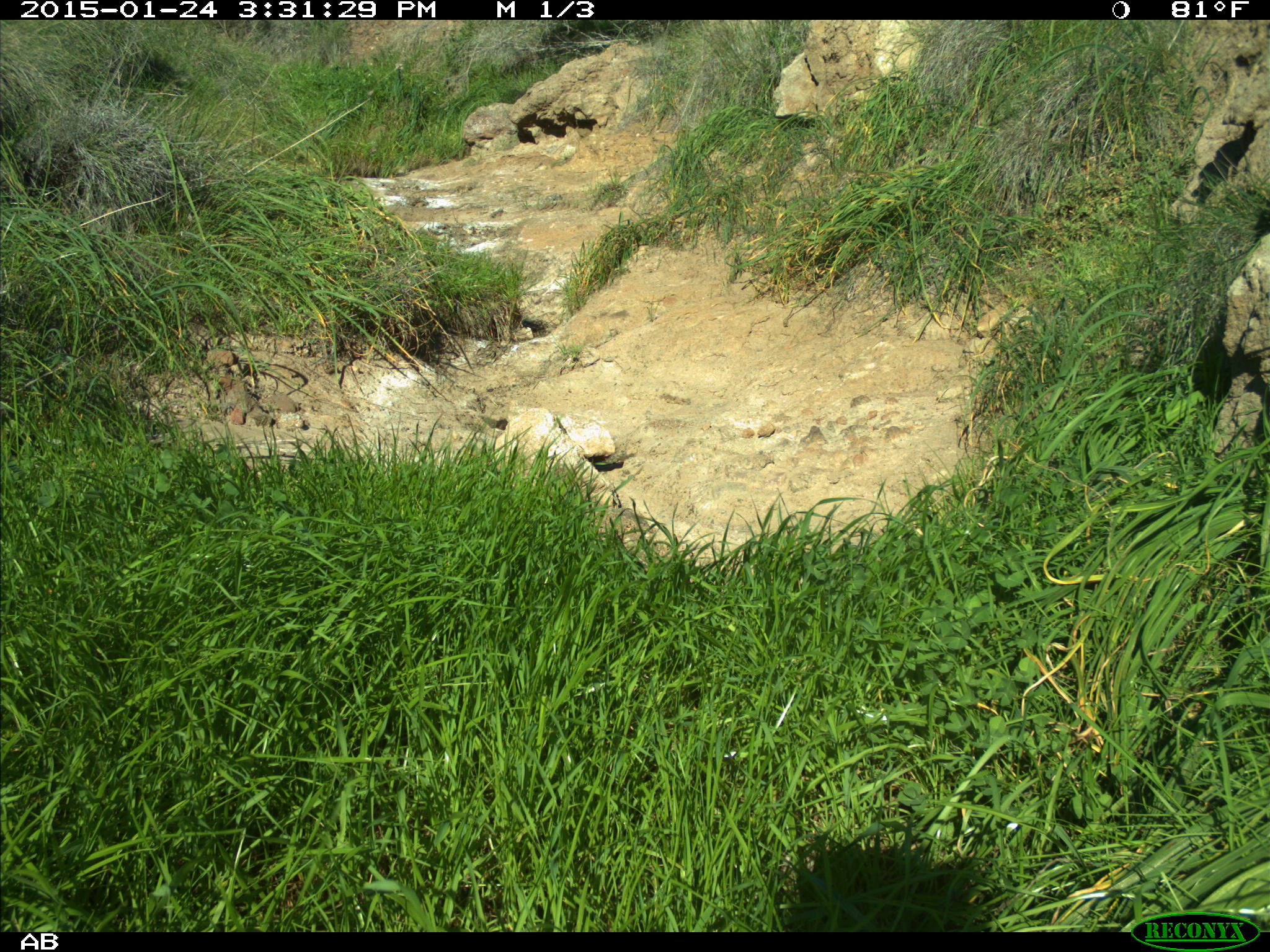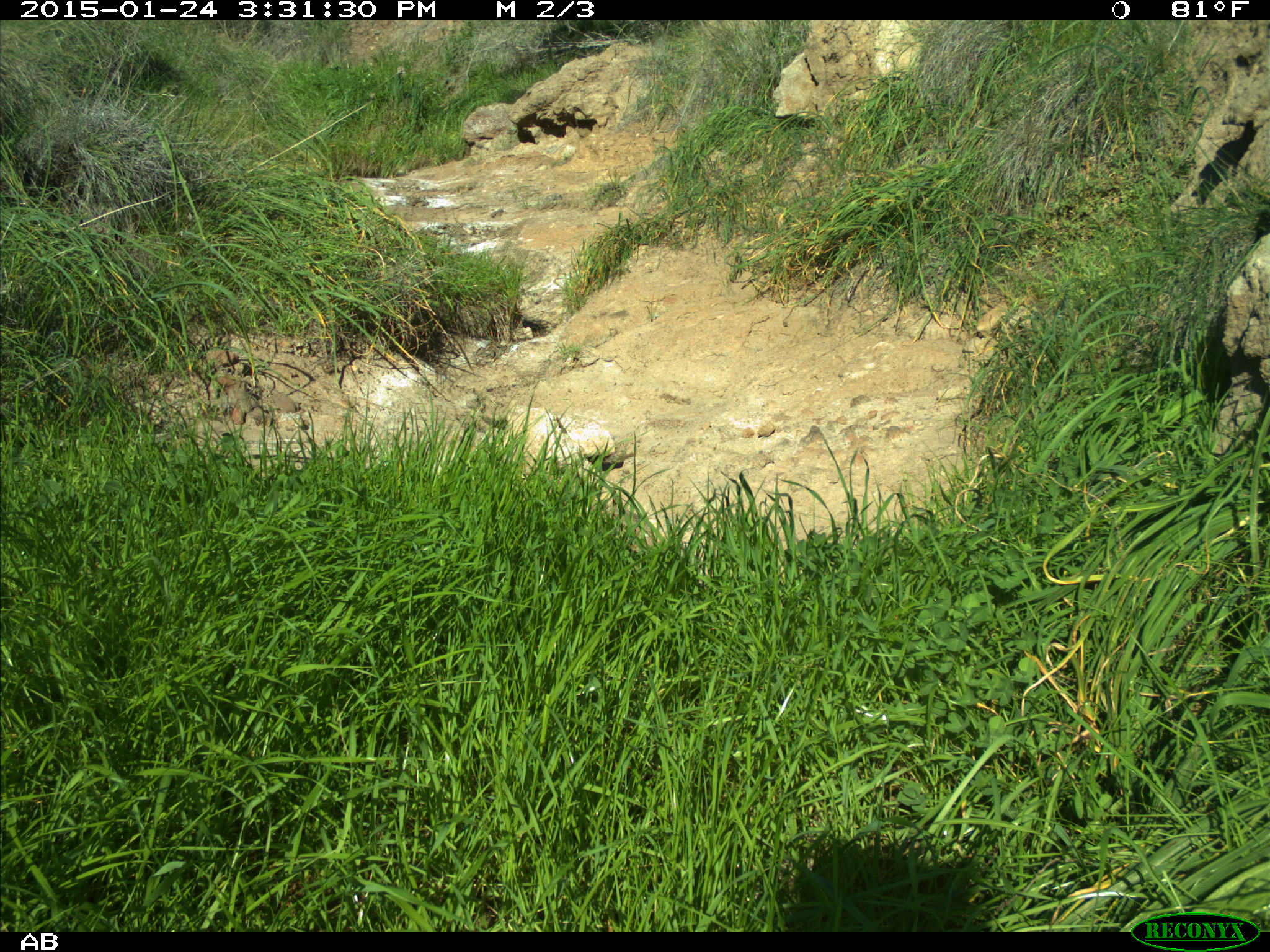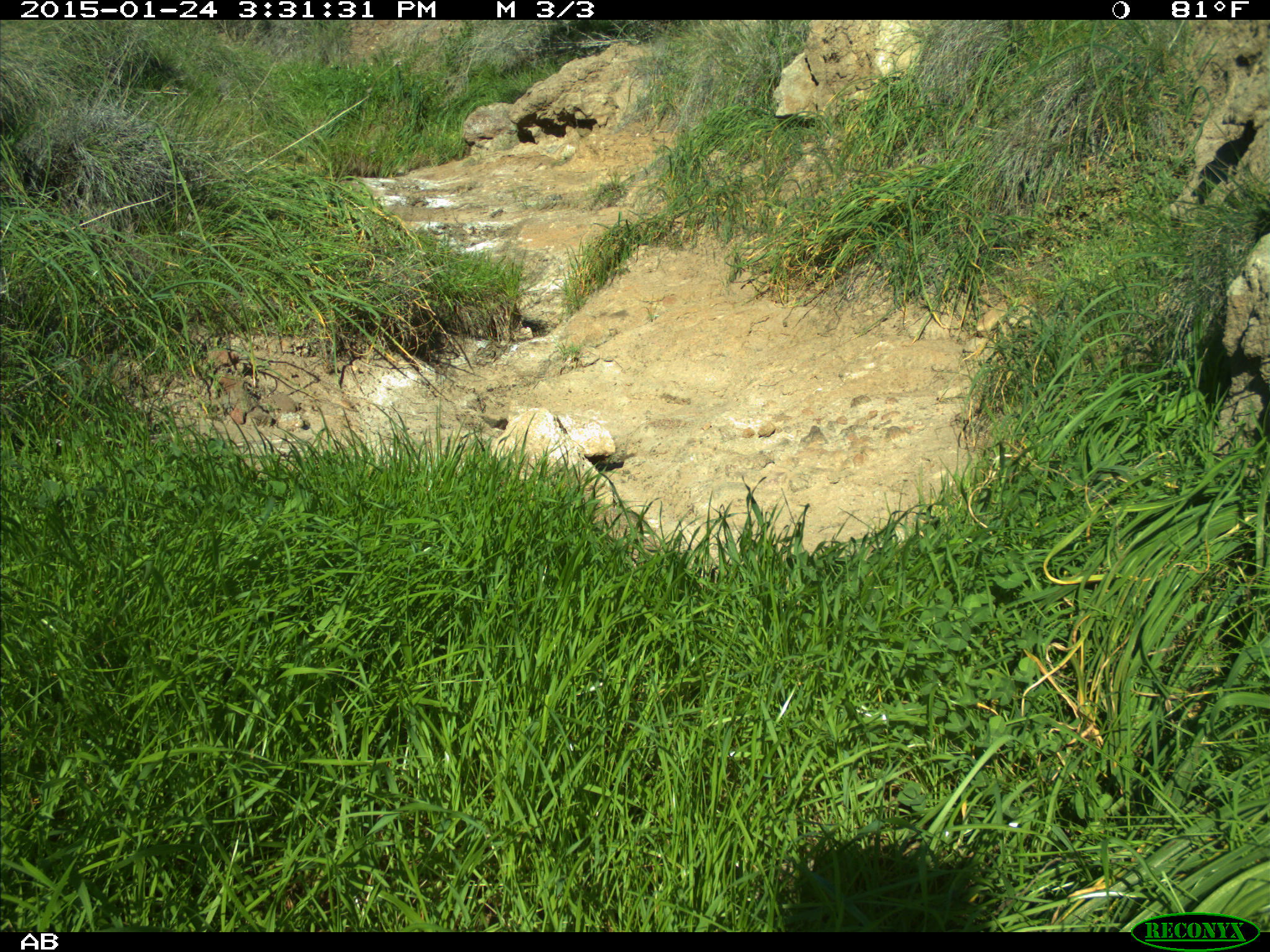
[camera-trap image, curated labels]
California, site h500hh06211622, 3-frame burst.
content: no animal present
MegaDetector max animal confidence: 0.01